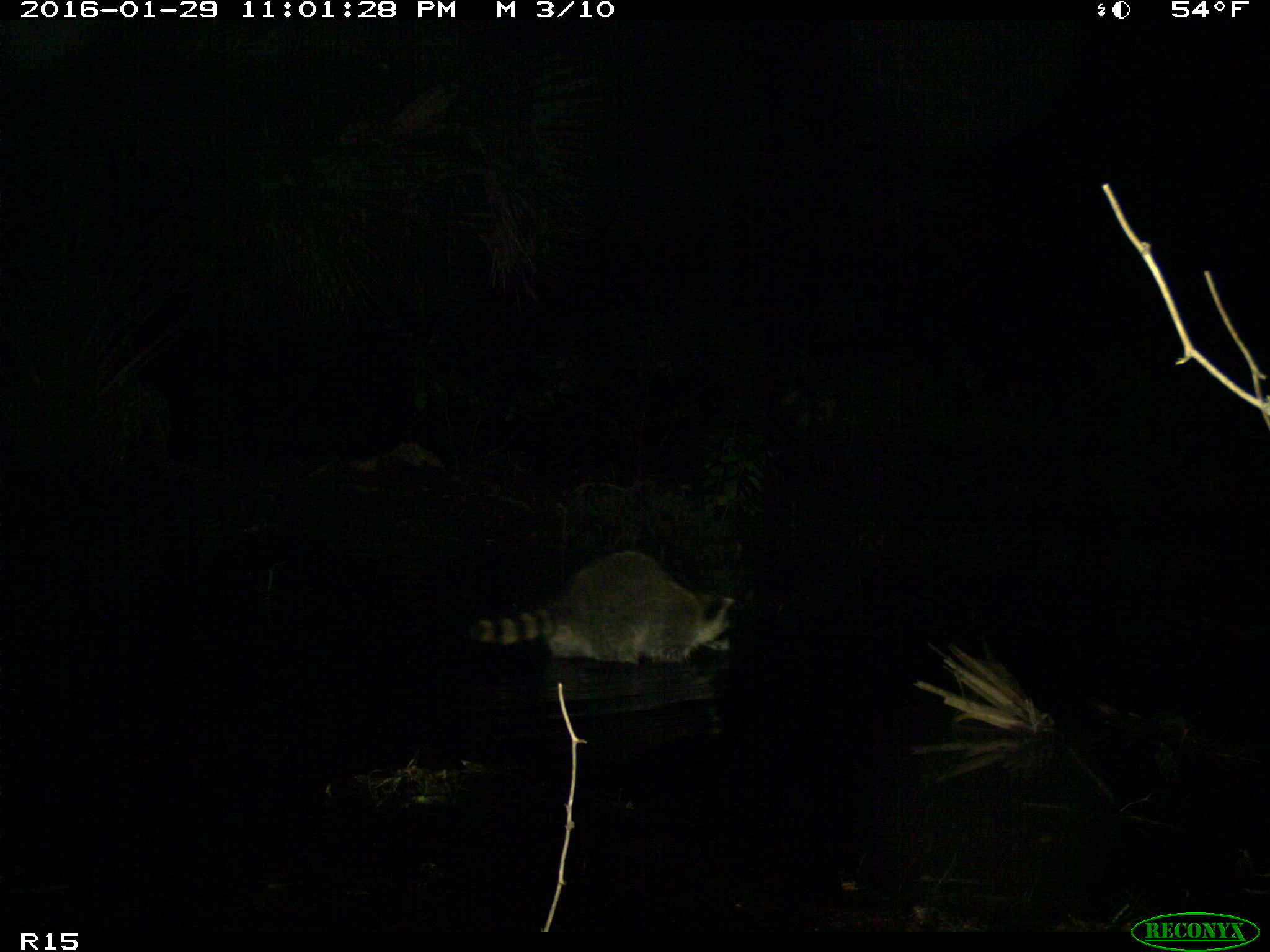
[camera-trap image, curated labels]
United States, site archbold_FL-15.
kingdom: Animalia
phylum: Chordata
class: Mammalia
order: Carnivora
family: Procyonidae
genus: Procyon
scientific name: Procyon lotor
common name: common raccoon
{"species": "Procyon lotor (common raccoon)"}